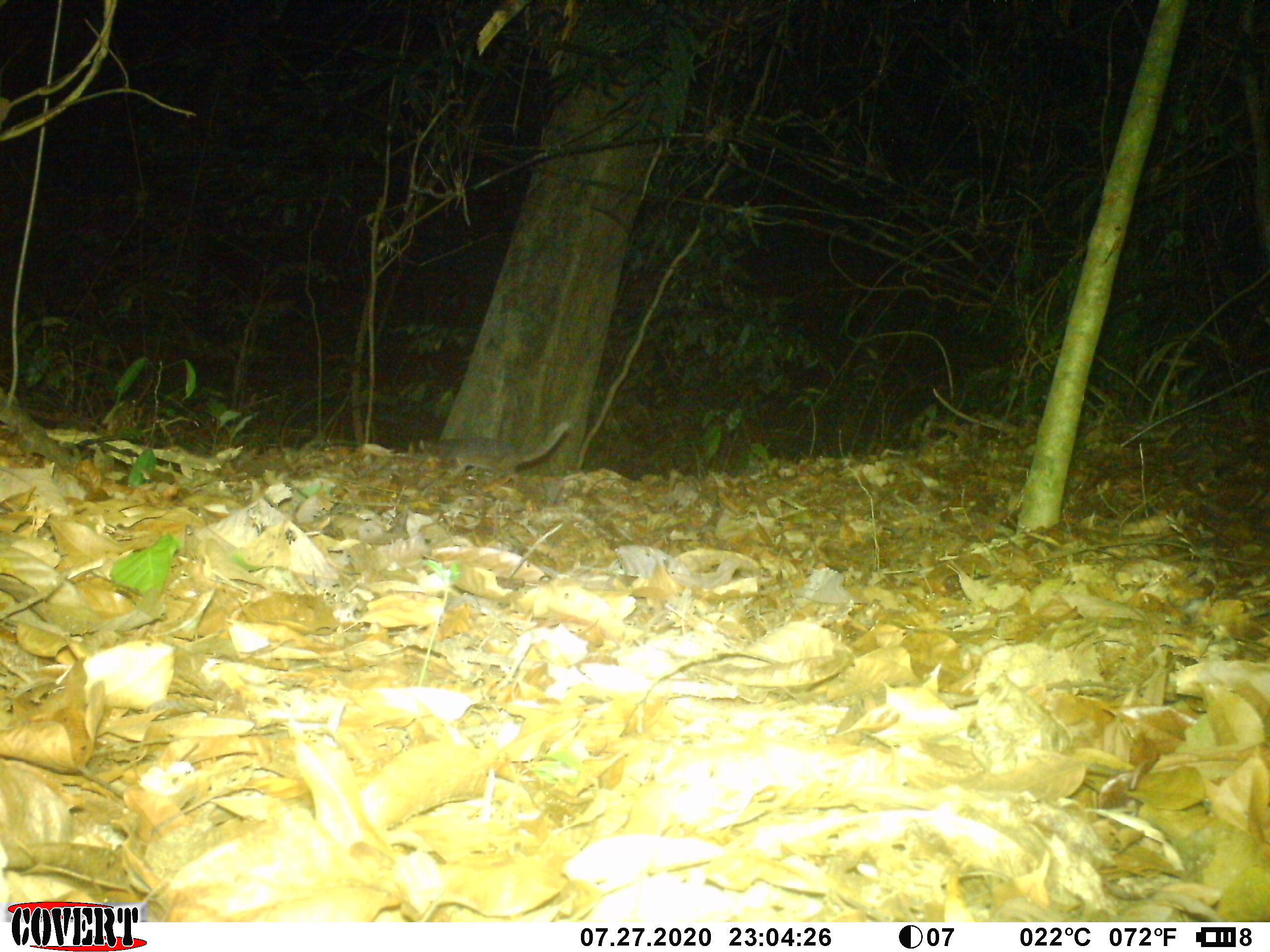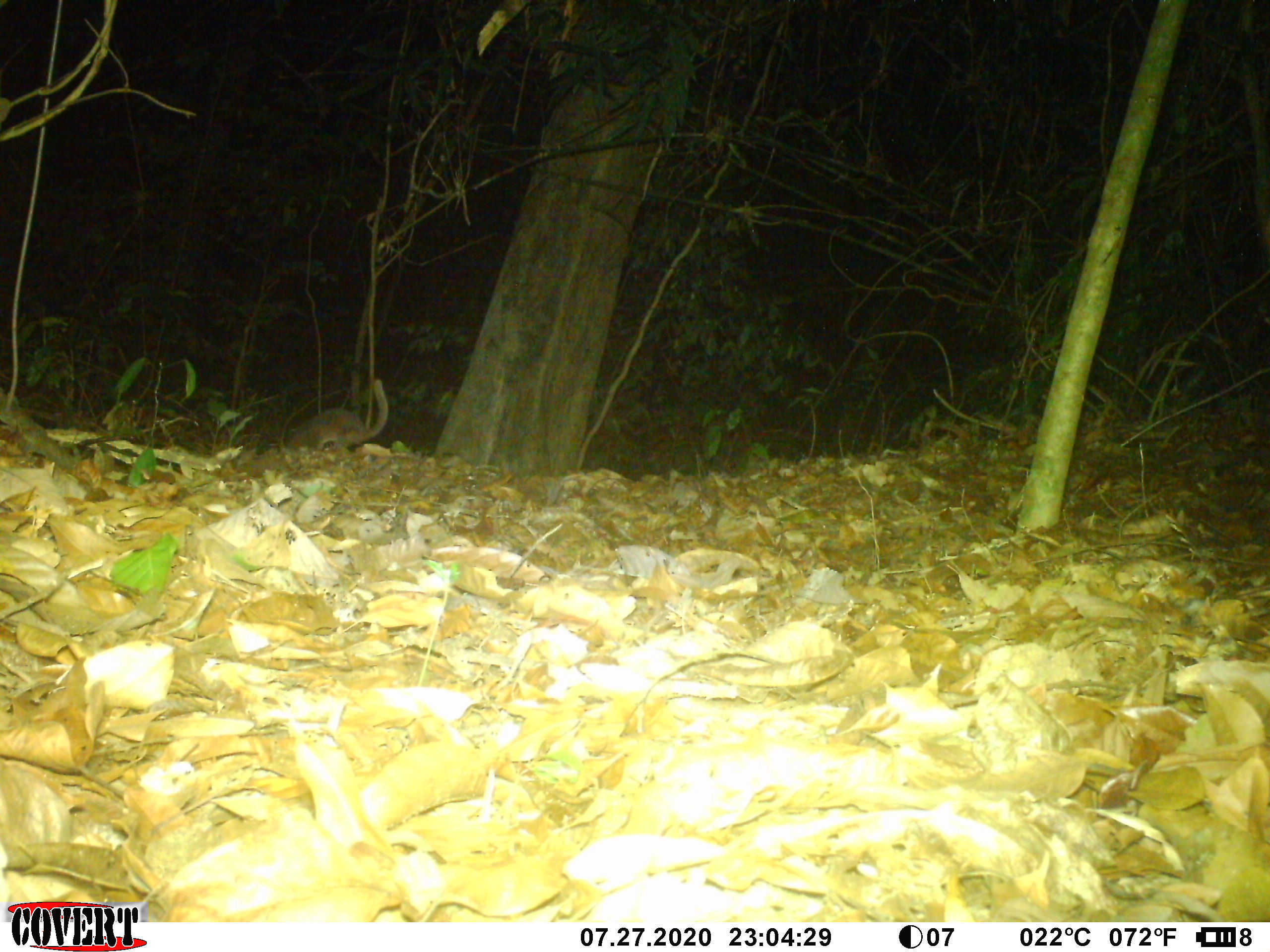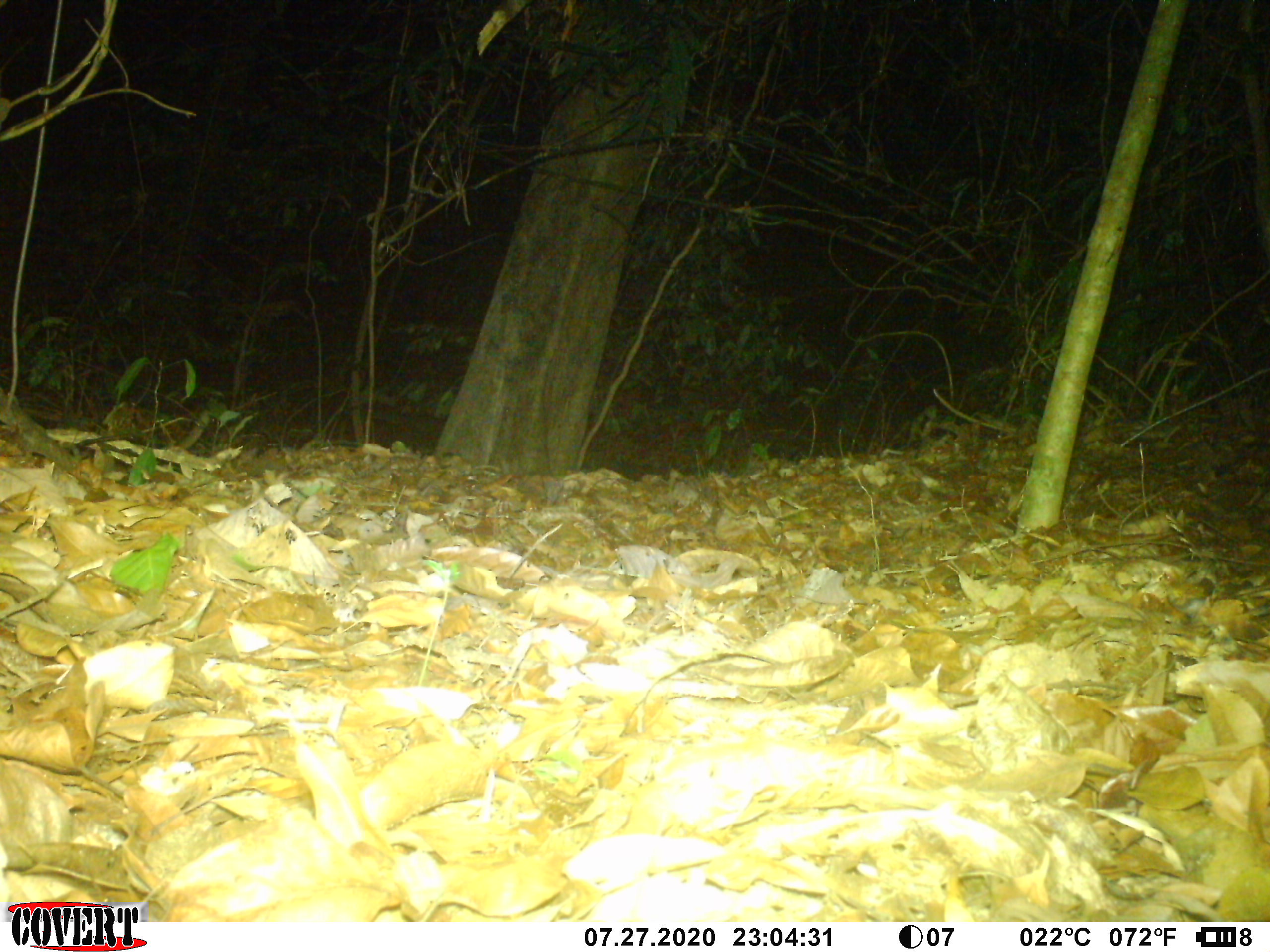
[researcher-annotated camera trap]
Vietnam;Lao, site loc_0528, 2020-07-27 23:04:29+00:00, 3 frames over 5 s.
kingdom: Animalia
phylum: Chordata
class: Mammalia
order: Carnivora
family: Mustelidae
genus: Melogale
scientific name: Melogale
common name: ferret badger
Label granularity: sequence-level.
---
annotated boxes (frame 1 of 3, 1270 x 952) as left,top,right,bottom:
ferret badger: 417,419,571,475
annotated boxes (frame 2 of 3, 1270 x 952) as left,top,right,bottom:
ferret badger: 285,378,388,451